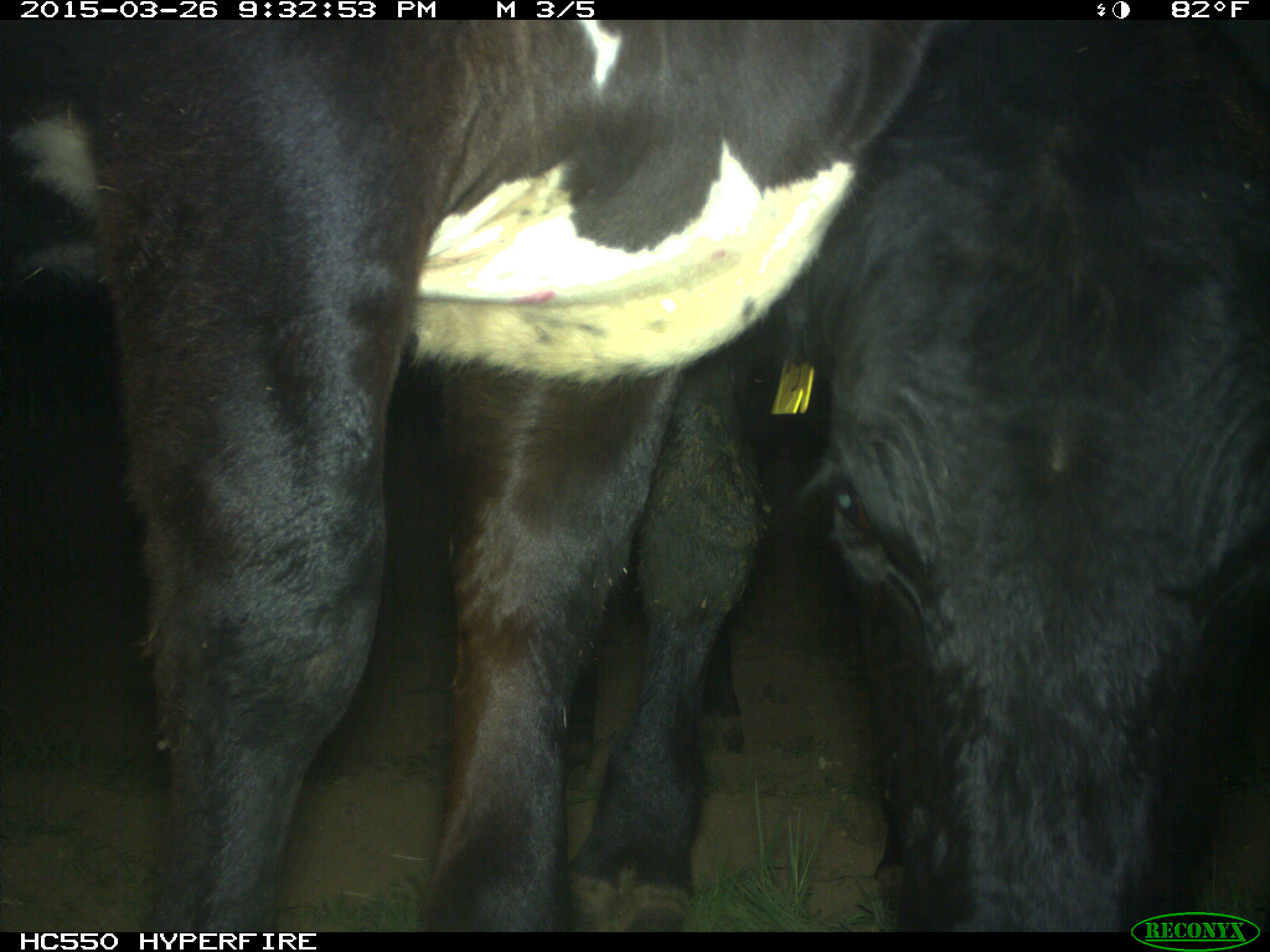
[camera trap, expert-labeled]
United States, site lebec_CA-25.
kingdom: Animalia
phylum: Chordata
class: Mammalia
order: Artiodactyla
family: Bovidae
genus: Bos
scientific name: Bos taurus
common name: domestic cow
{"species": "Bos taurus (domestic cow)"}